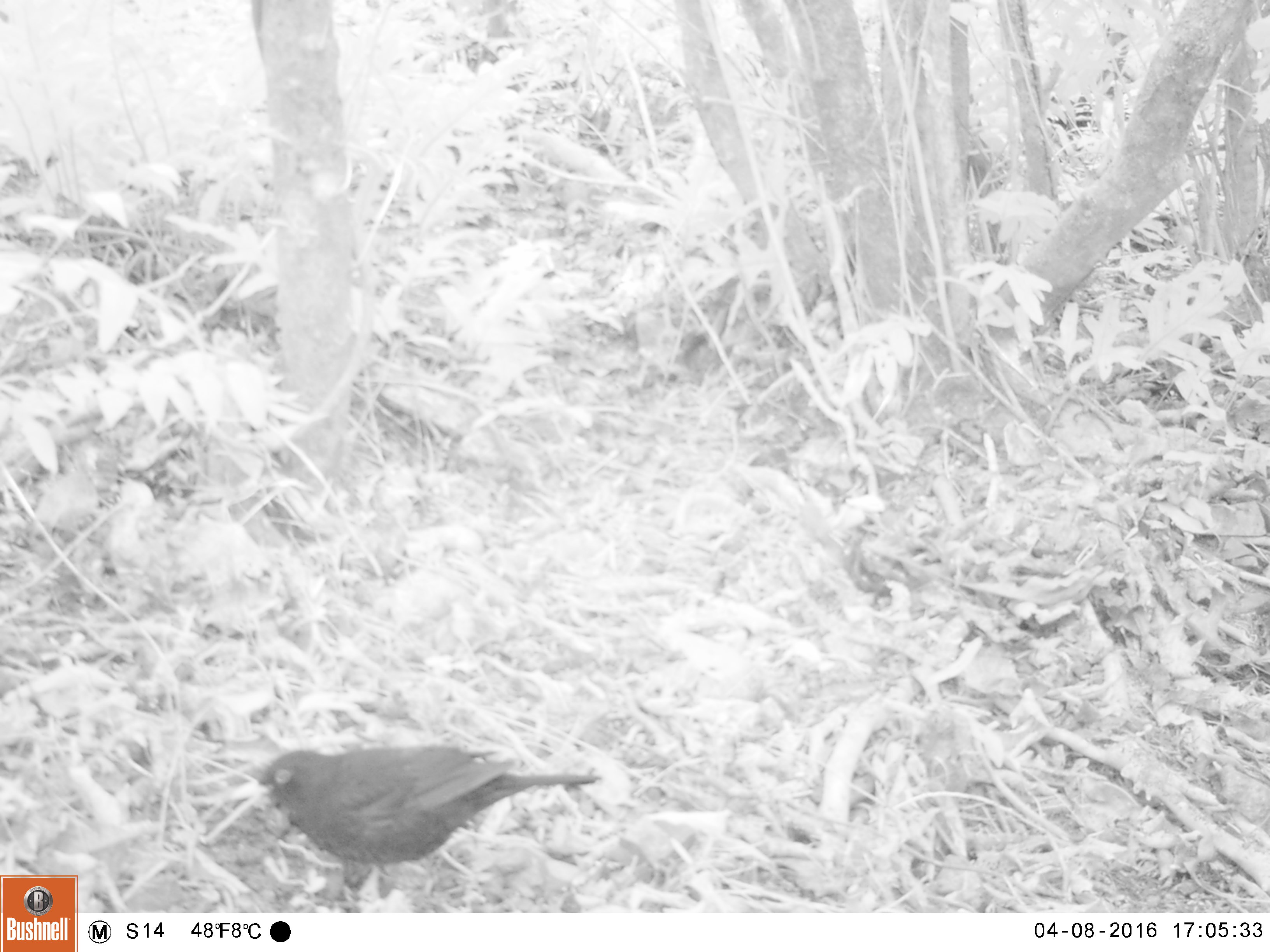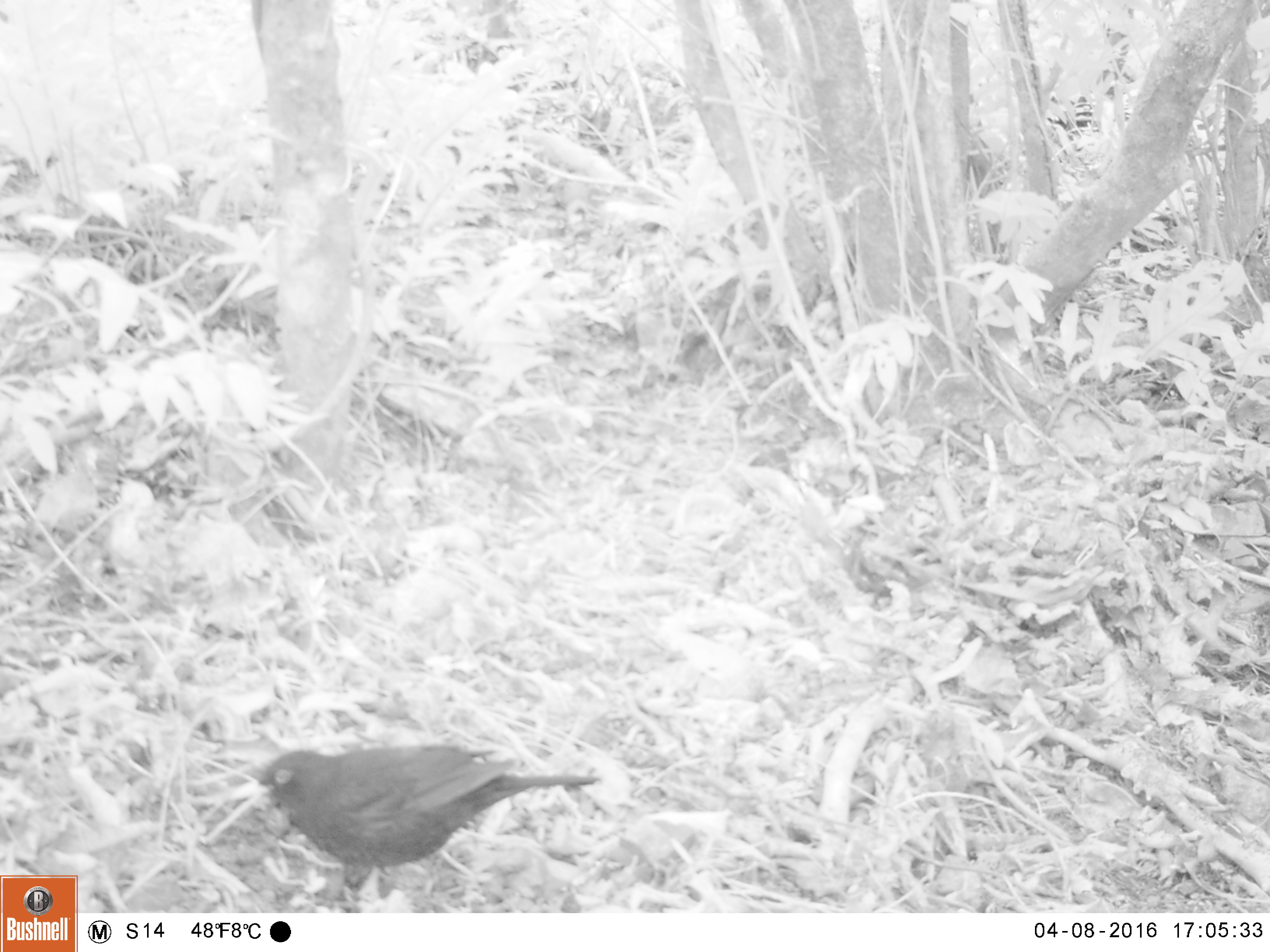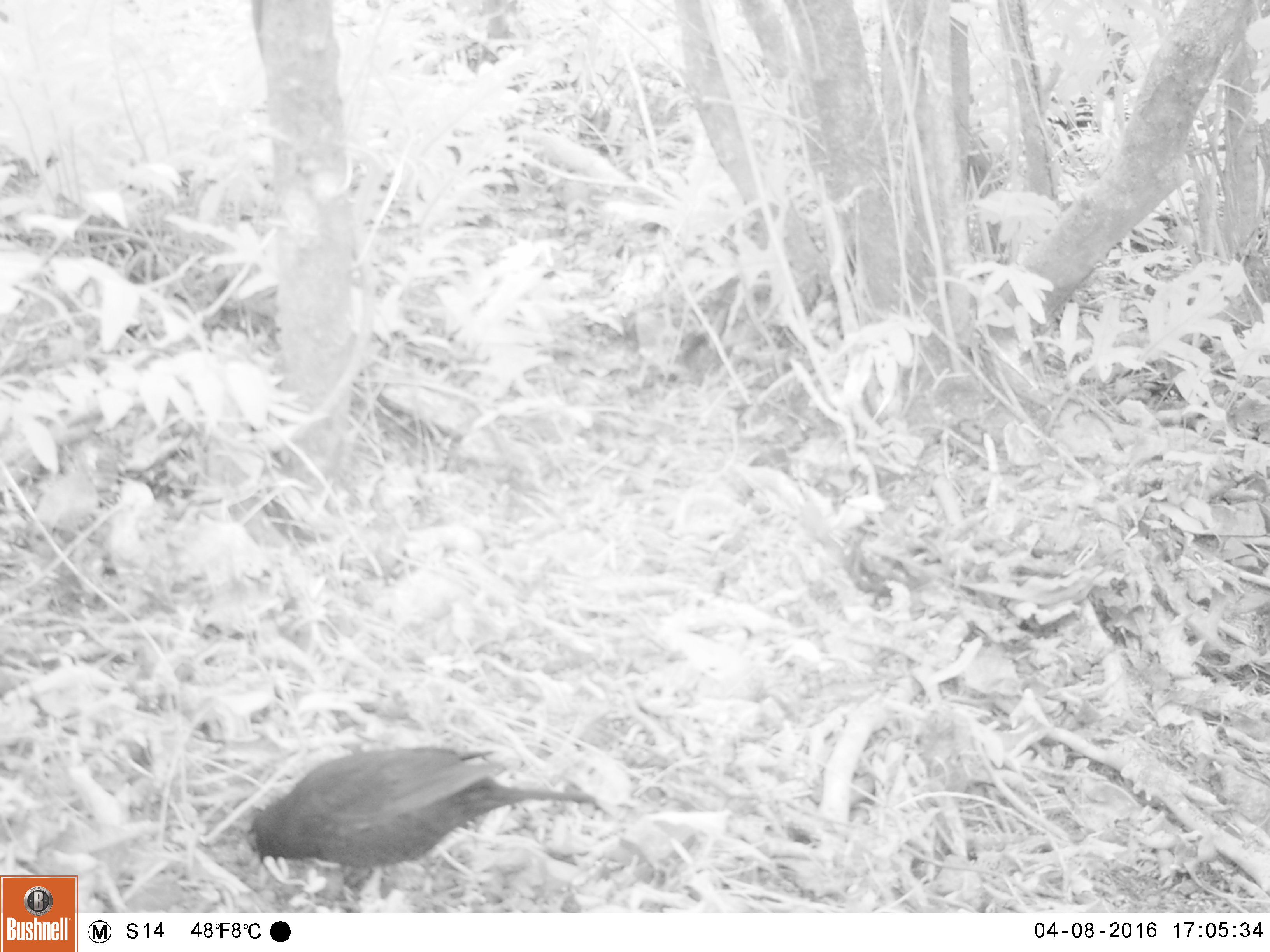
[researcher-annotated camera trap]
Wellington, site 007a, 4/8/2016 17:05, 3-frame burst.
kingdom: Animalia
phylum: Chordata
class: Aves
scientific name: Aves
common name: bird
Bird (Aves).